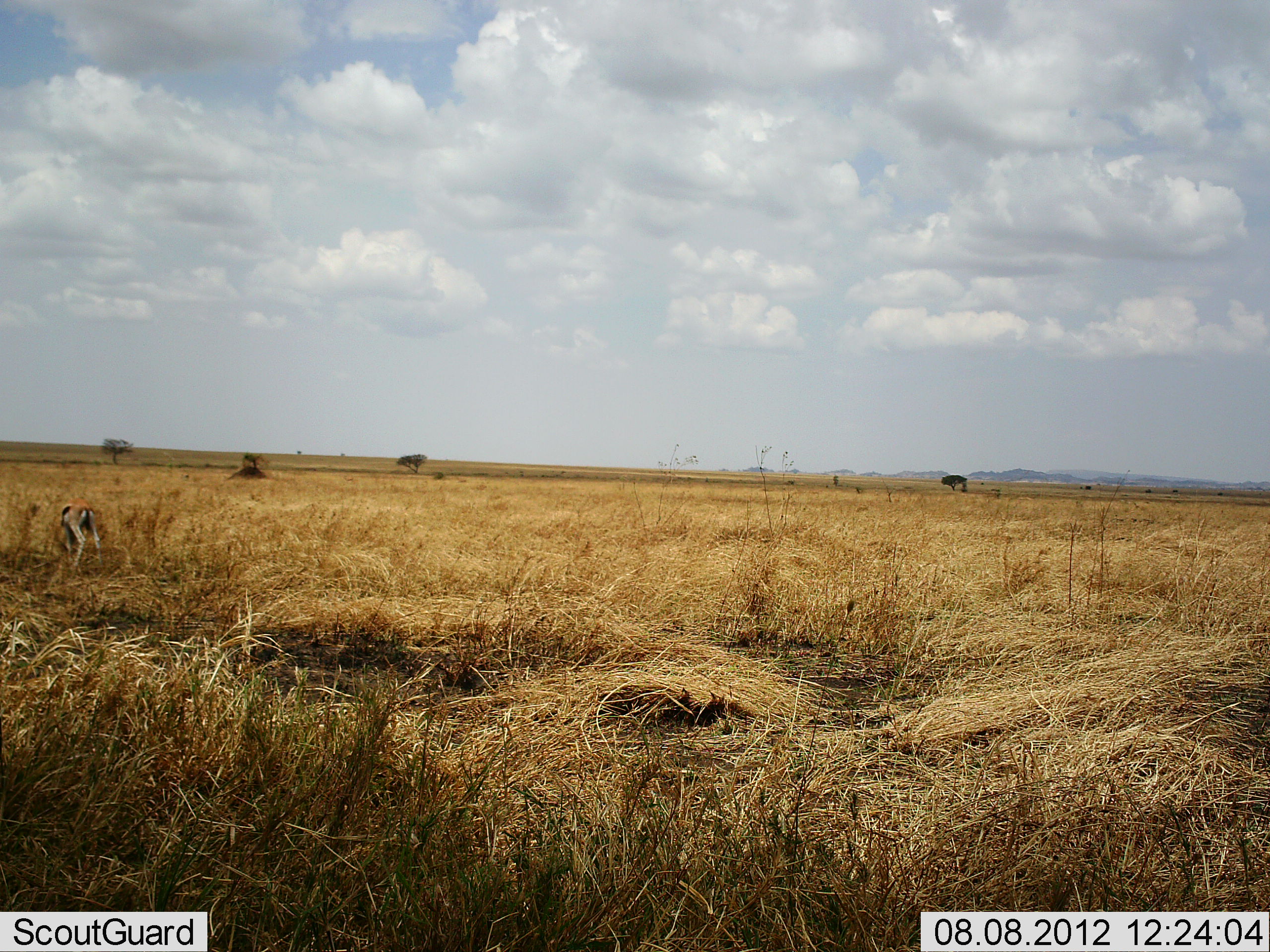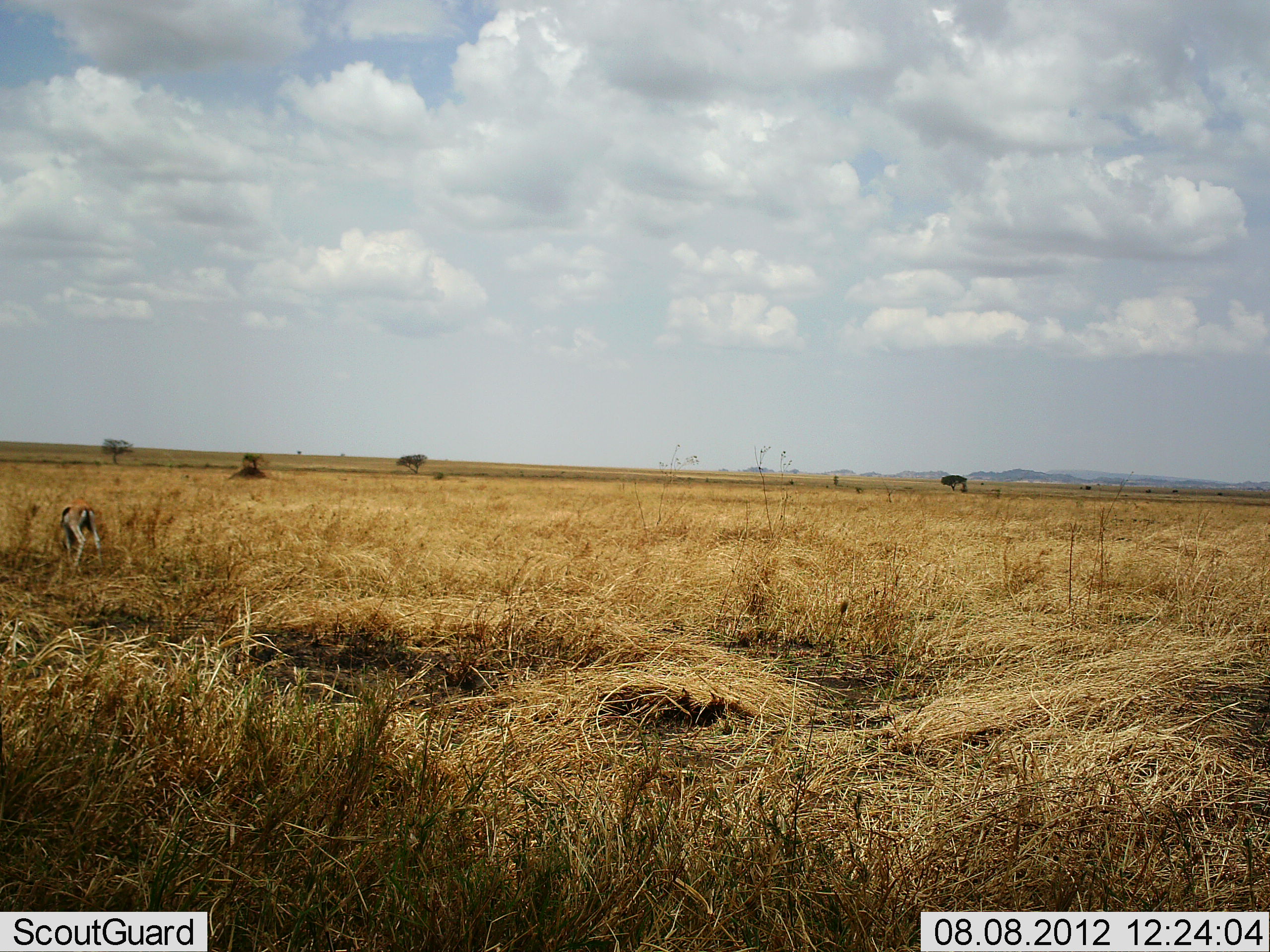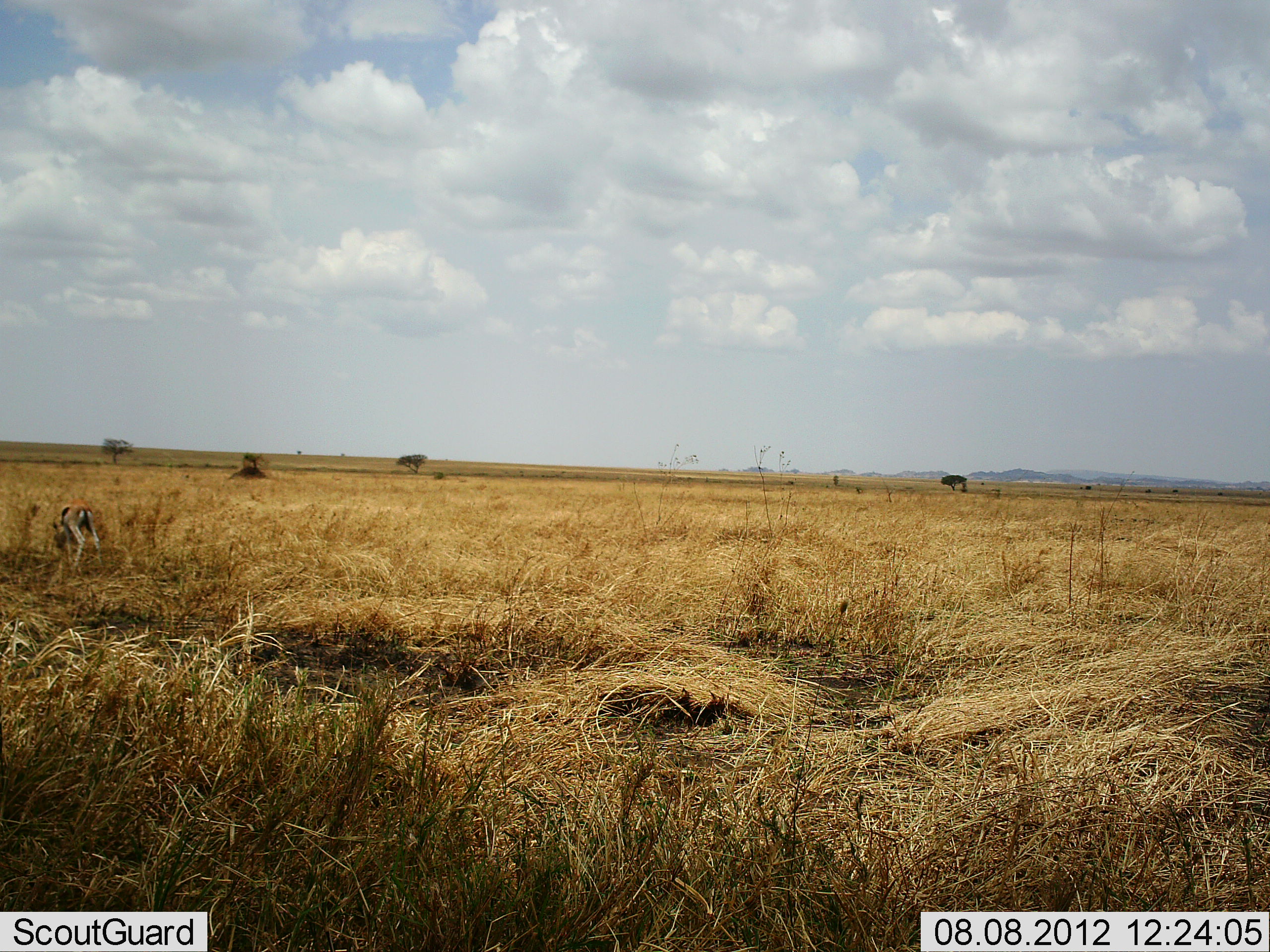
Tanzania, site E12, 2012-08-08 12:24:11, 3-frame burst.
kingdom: Animalia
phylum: Chordata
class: Mammalia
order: Artiodactyla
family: Bovidae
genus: Eudorcas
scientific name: Eudorcas thomsonii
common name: thomson's gazelle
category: gazellethomsons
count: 1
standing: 30%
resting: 0%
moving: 0%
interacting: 0%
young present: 0%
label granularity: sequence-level